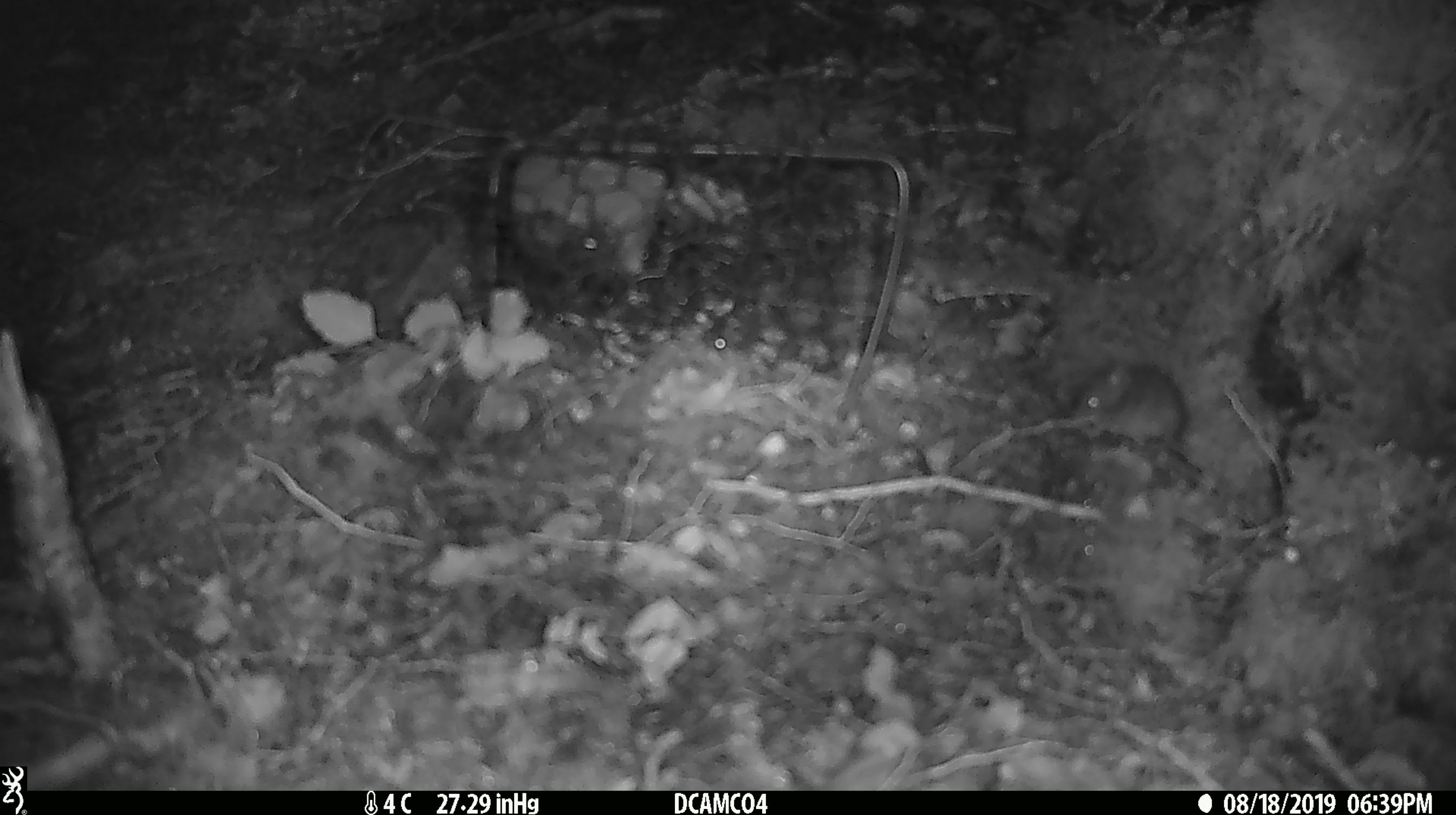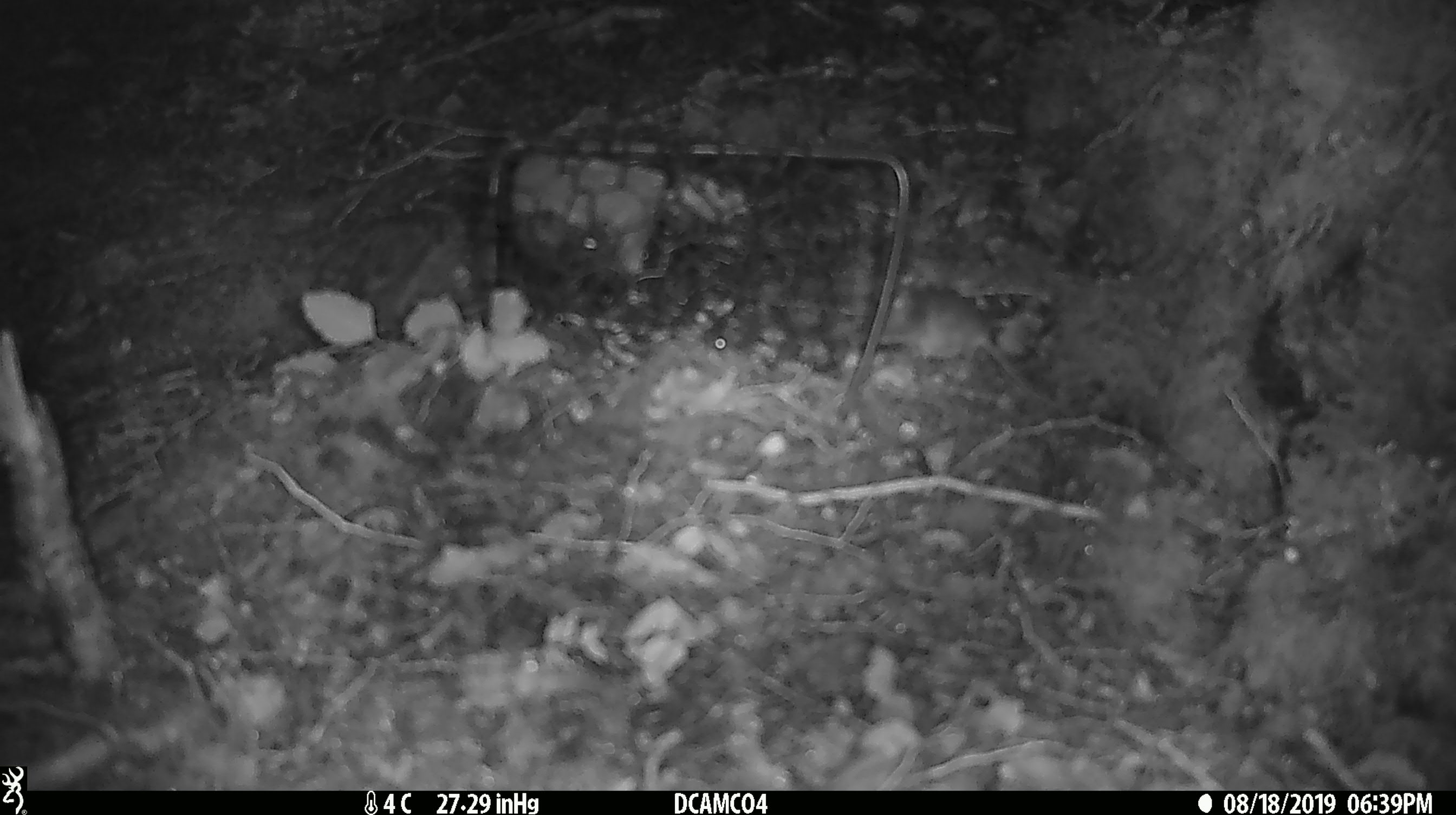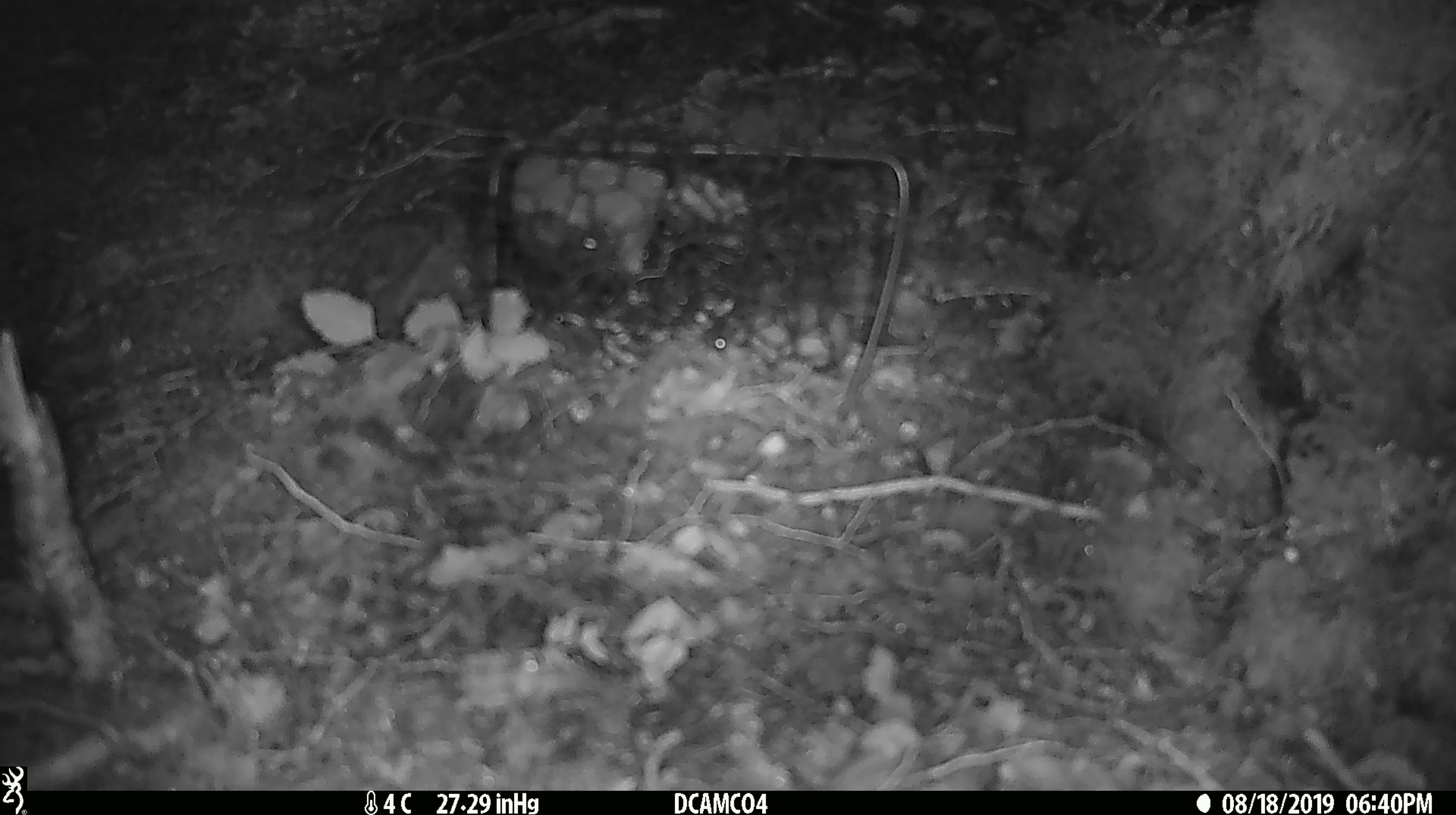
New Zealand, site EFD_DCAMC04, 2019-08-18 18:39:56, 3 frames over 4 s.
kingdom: Animalia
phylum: Chordata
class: Mammalia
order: Rodentia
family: Muridae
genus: Mus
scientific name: Mus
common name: mouse